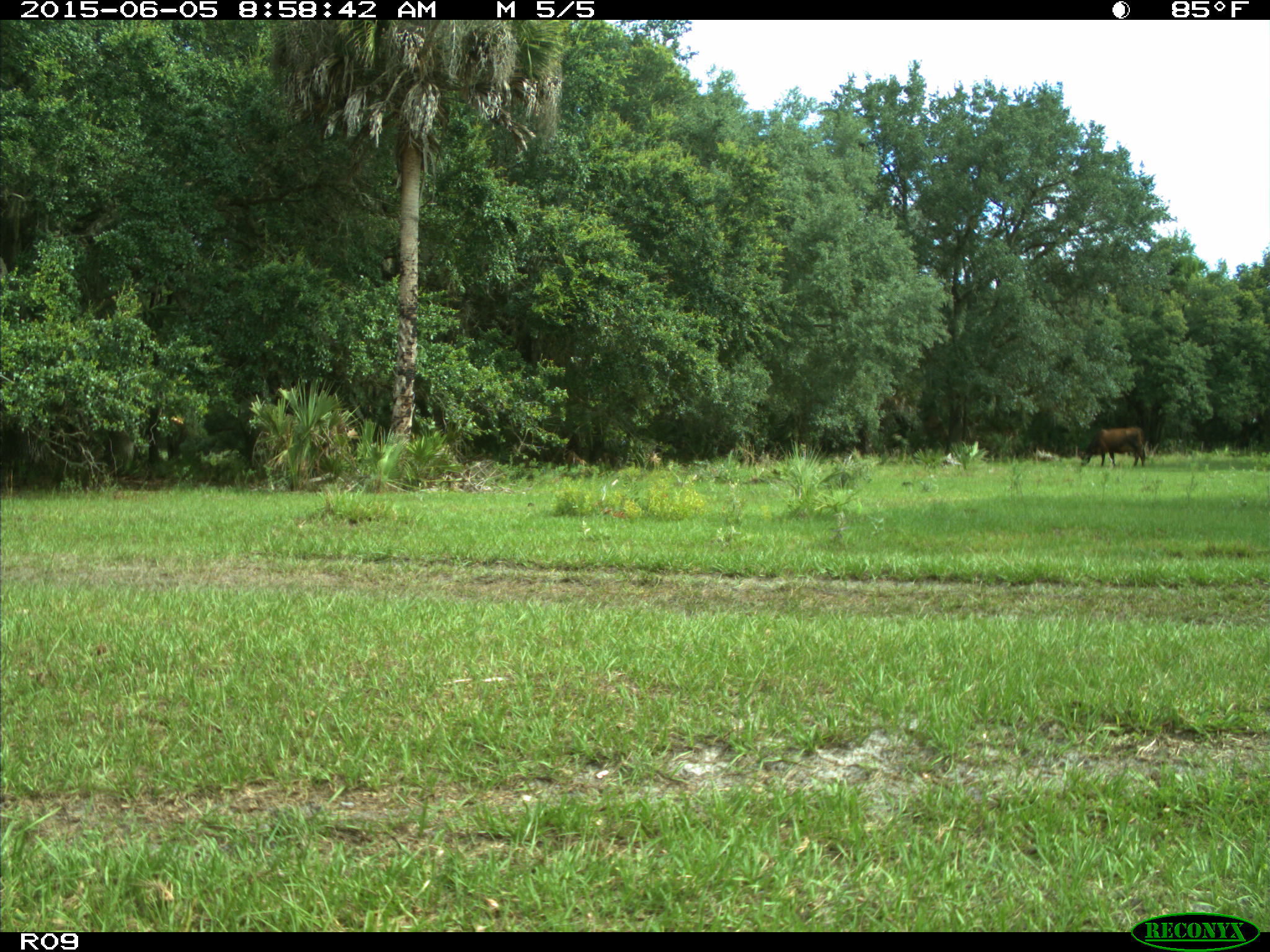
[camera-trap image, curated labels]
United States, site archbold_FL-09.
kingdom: Animalia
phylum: Chordata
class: Mammalia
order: Artiodactyla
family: Bovidae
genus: Bos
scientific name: Bos taurus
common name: domestic cow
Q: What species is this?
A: Bos taurus (domestic cow).